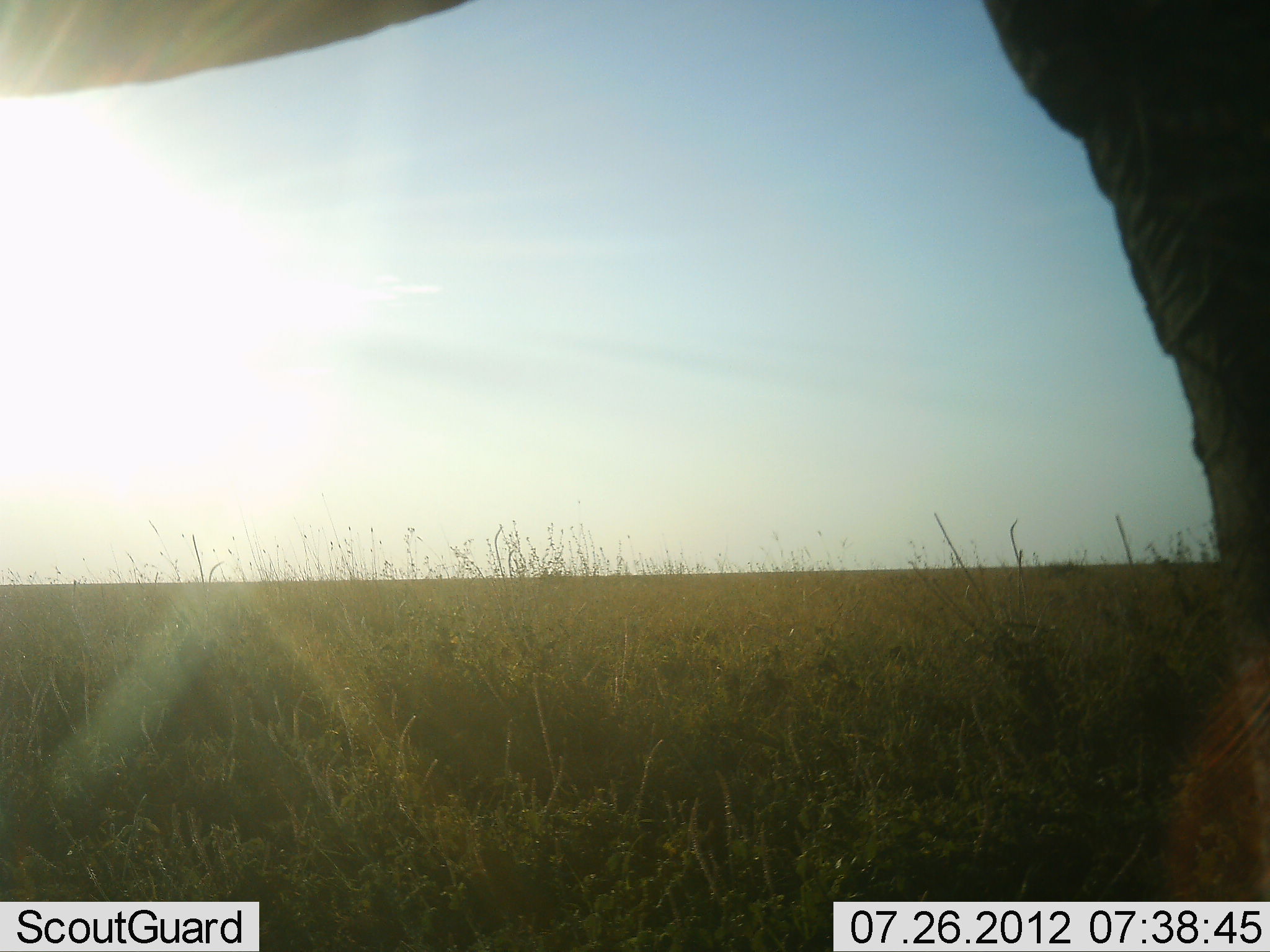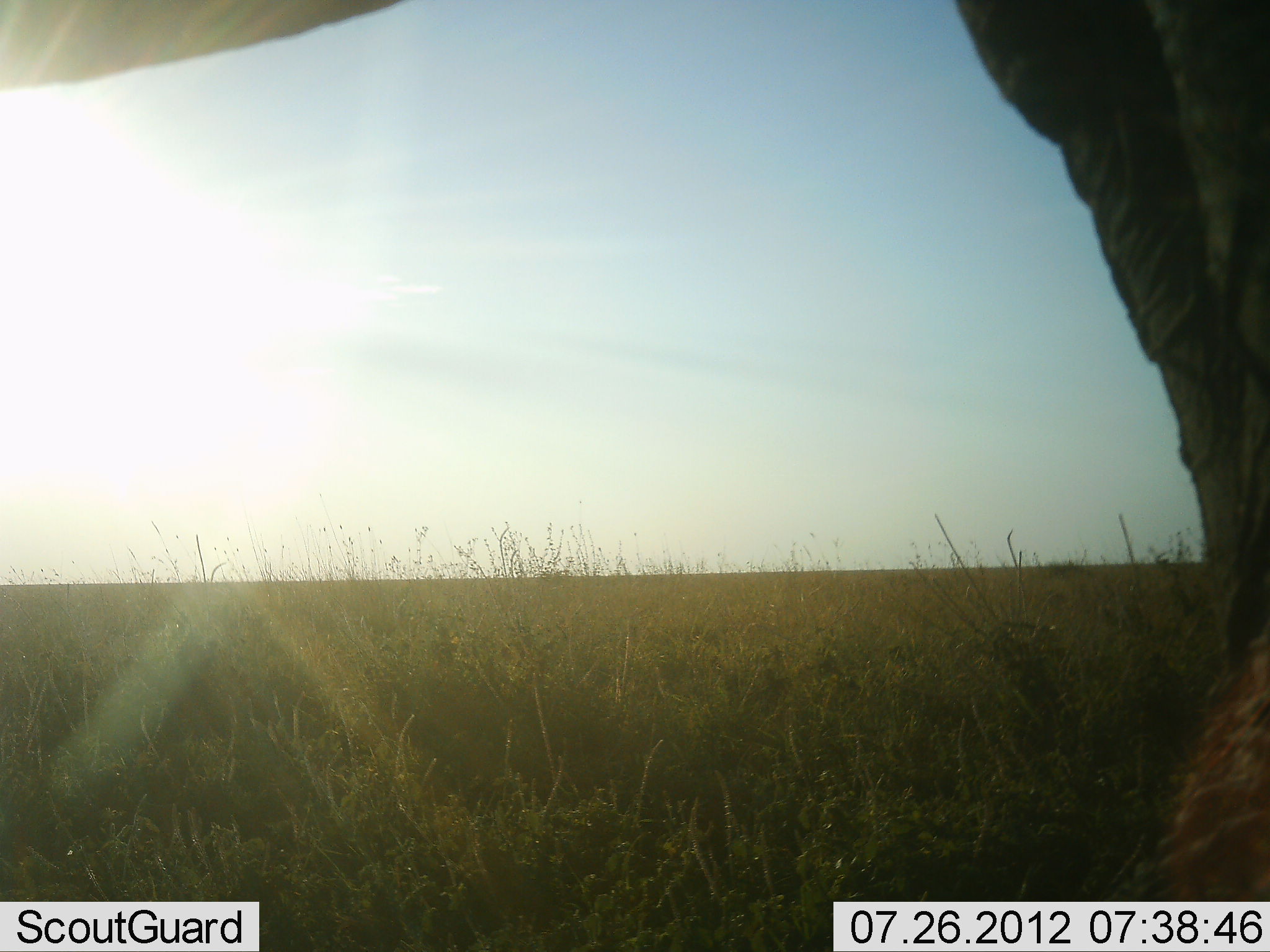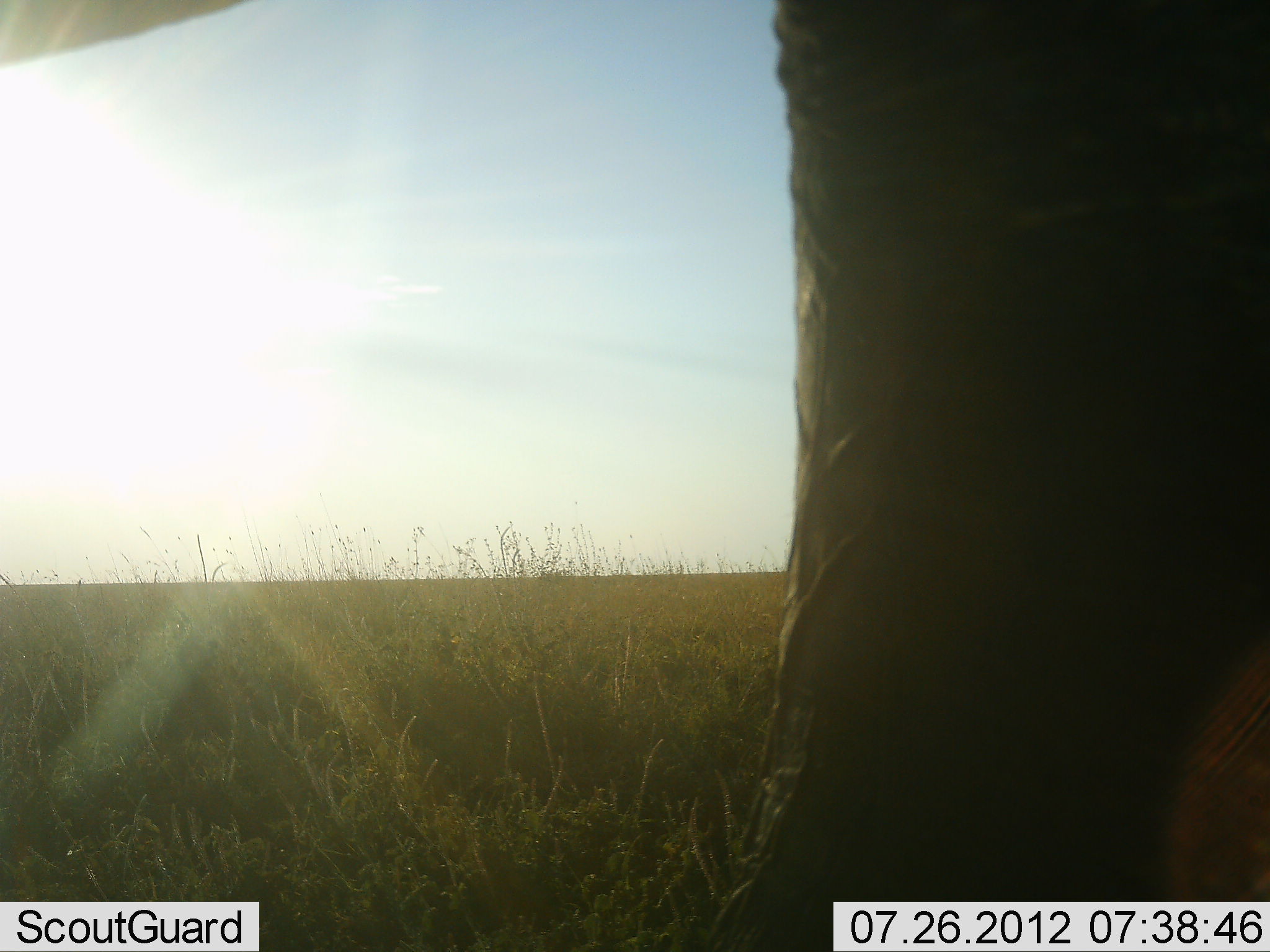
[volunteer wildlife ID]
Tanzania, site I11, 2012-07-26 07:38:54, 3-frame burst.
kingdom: Animalia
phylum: Chordata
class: Mammalia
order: Proboscidea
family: Elephantidae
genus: Loxodonta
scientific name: Loxodonta africana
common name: african bush elephant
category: elephant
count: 1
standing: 40%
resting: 0%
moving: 70%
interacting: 0%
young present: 0%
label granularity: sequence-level